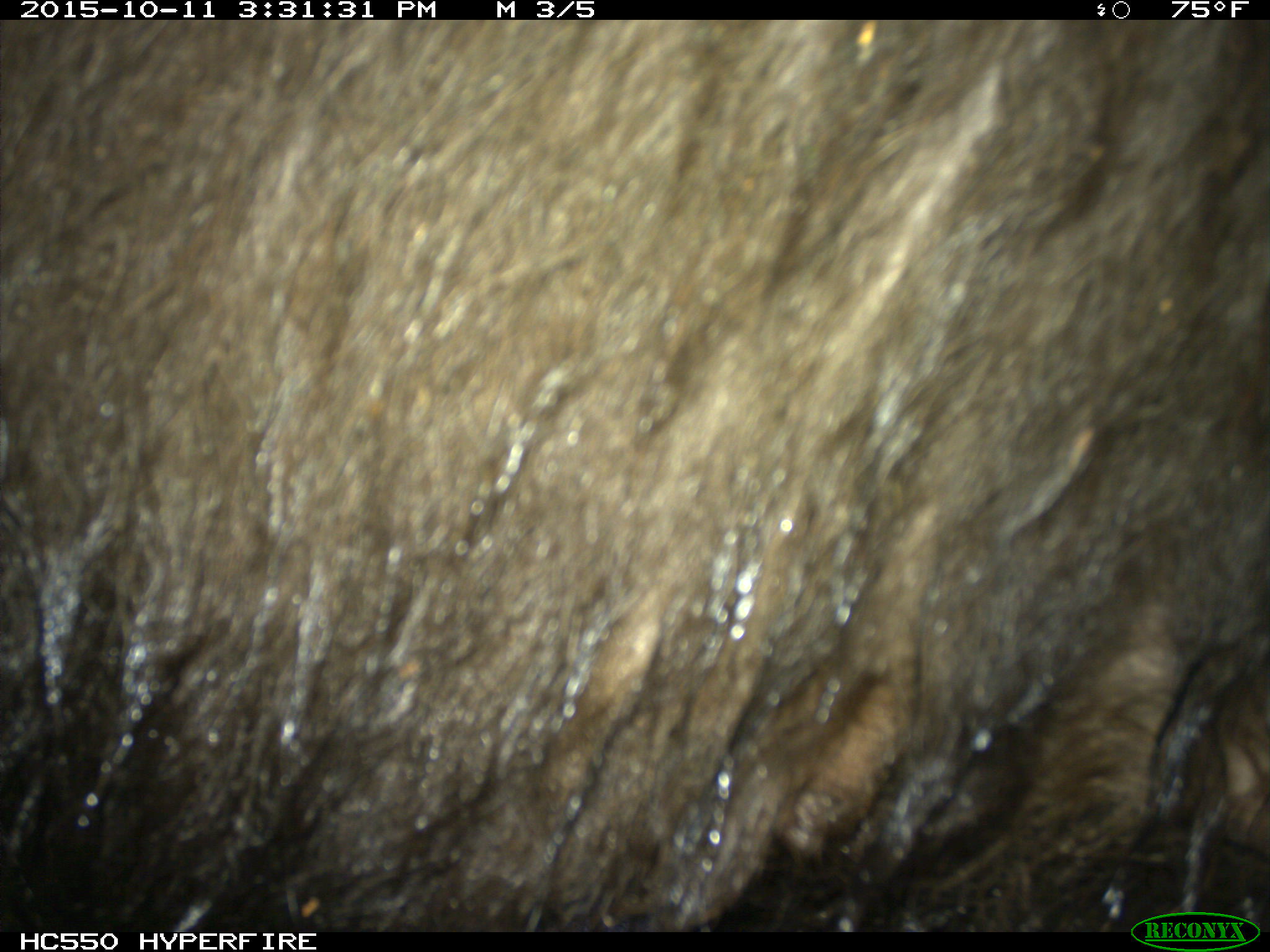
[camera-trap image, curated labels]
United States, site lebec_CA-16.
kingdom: Animalia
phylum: Chordata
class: Mammalia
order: Carnivora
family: Ursidae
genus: Ursus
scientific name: Ursus americanus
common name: american black bear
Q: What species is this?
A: Ursus americanus (american black bear).